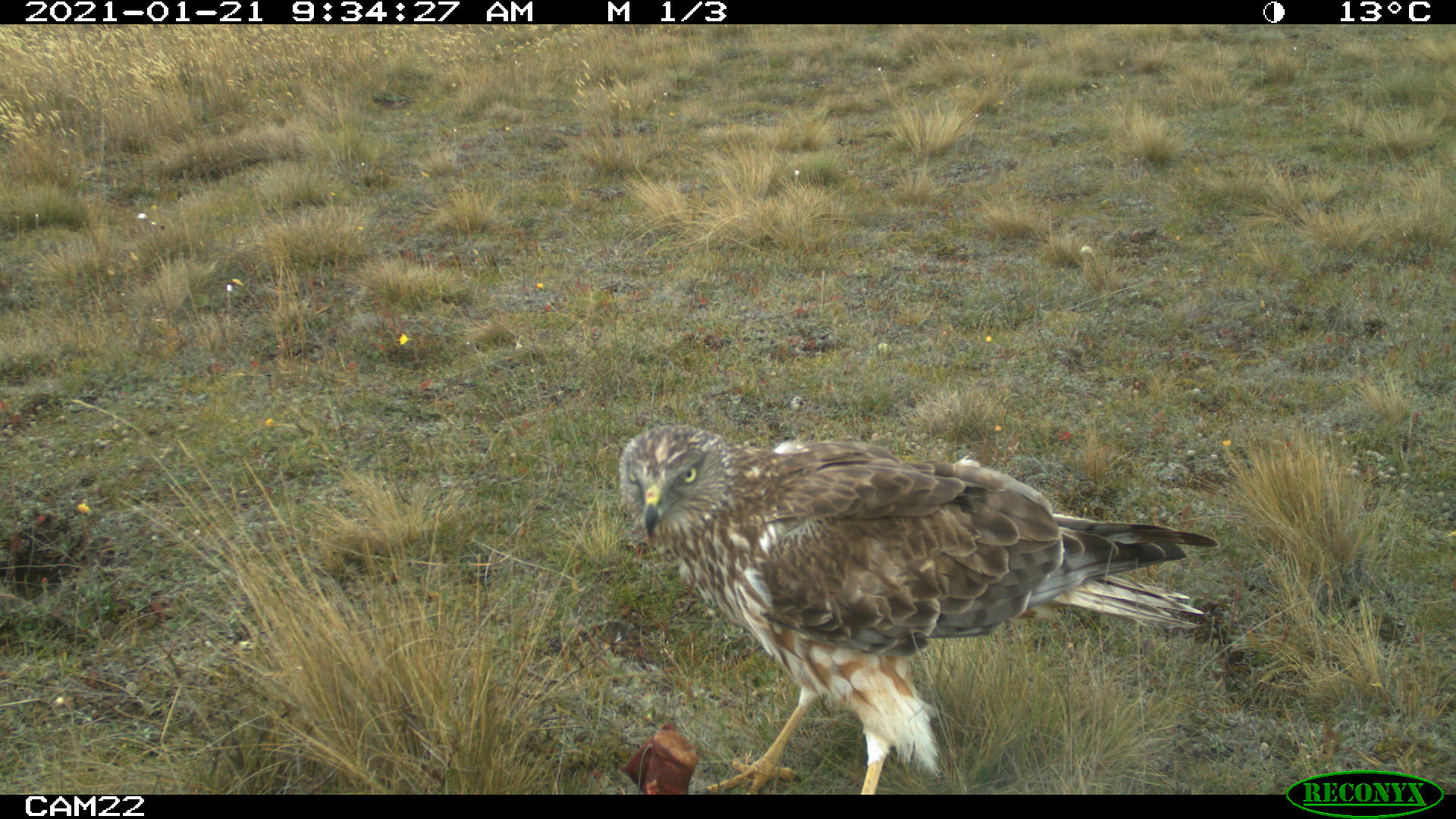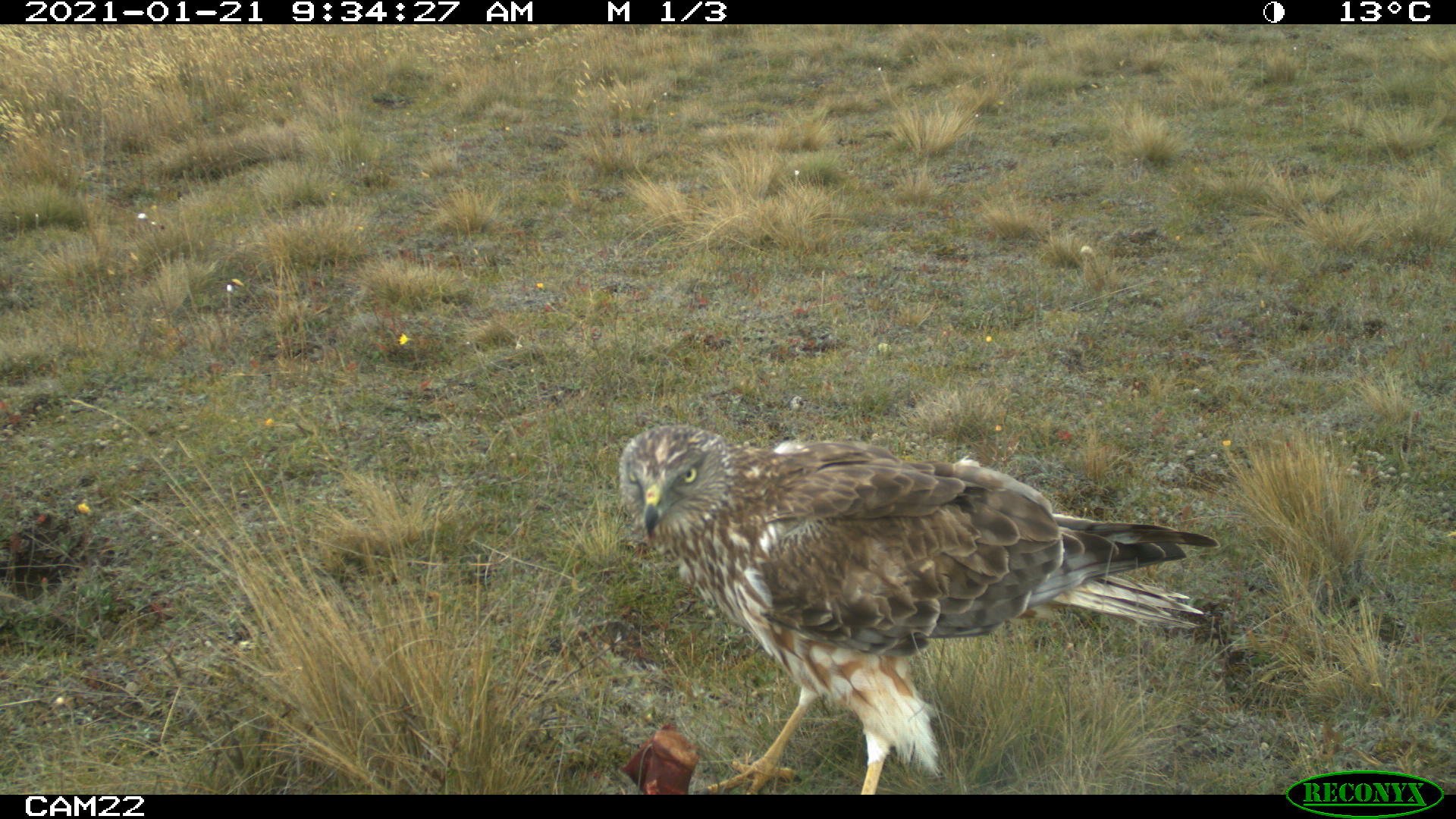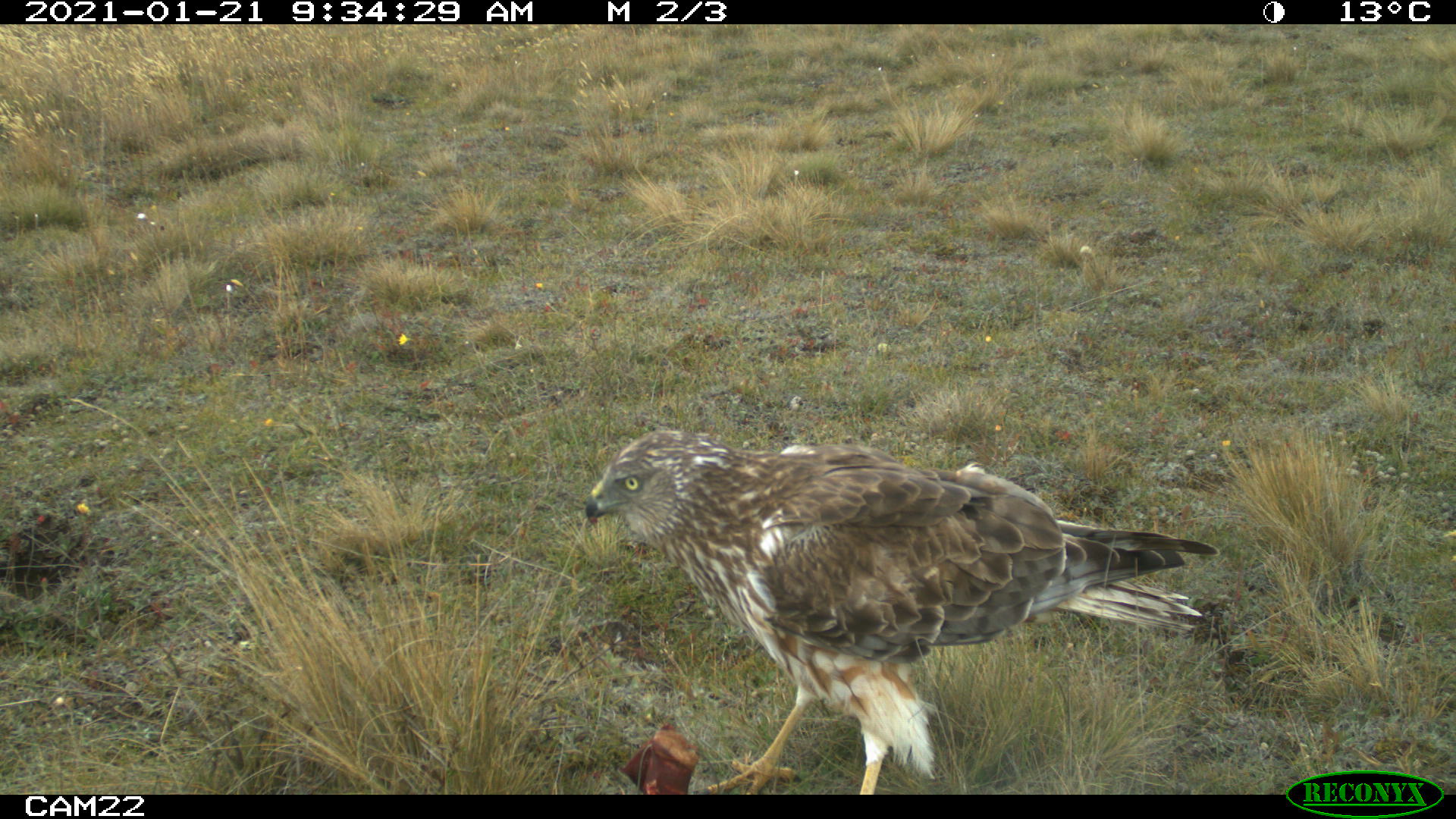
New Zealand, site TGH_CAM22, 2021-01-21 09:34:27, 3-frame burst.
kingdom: Animalia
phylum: Chordata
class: Aves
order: Accipitriformes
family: Accipitridae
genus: Circus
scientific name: Circus approximans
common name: swamp harrier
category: harrier